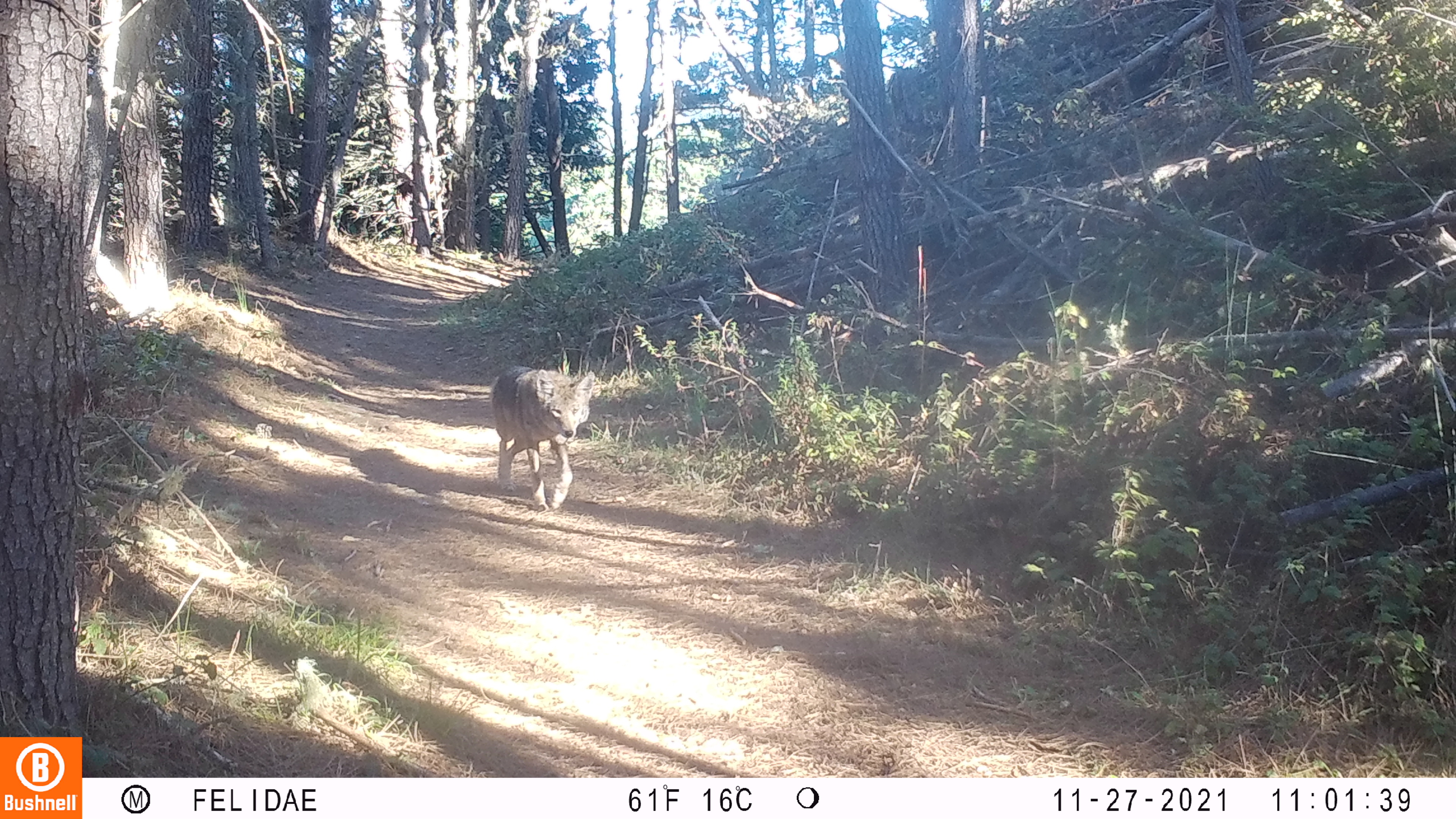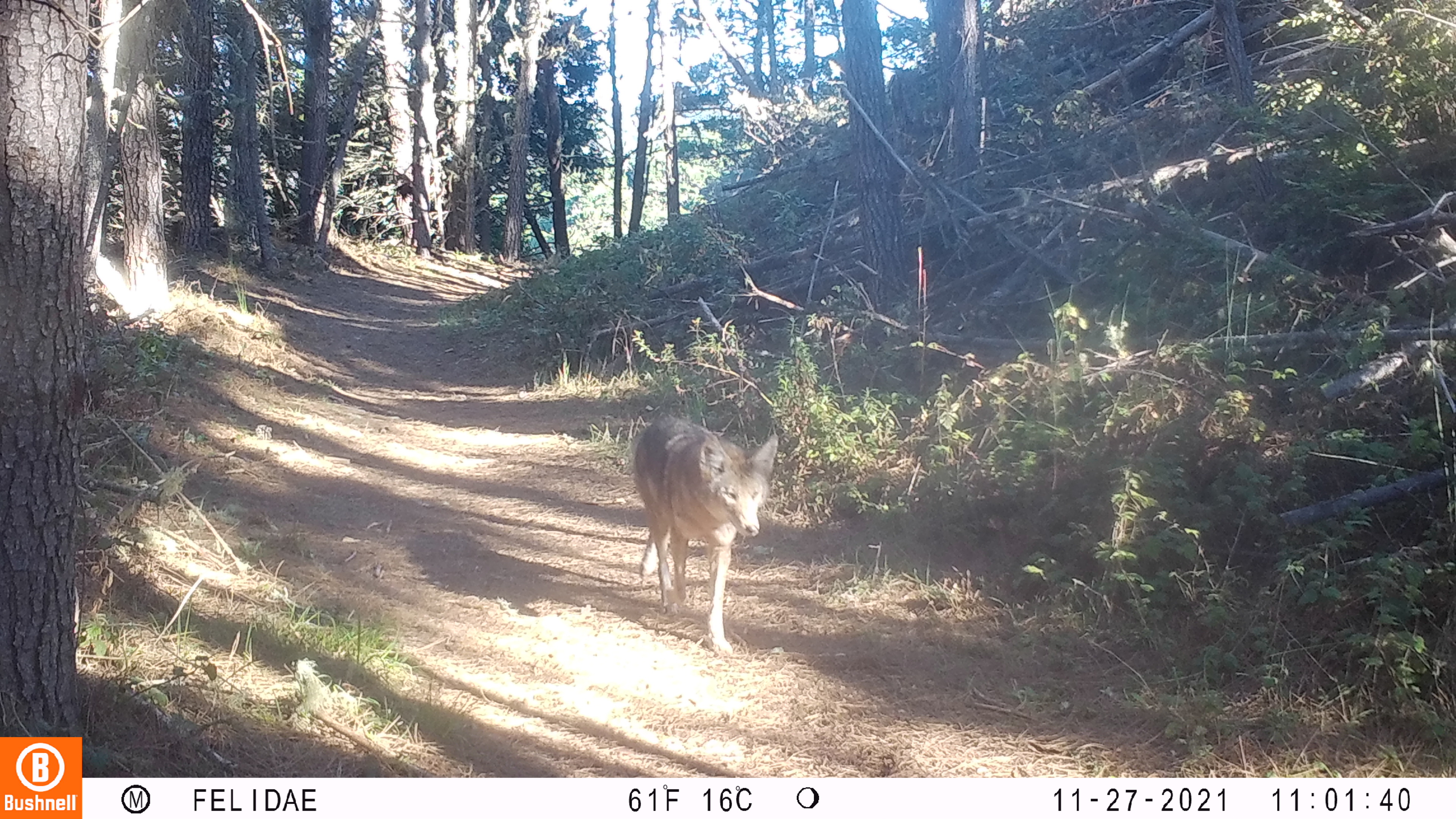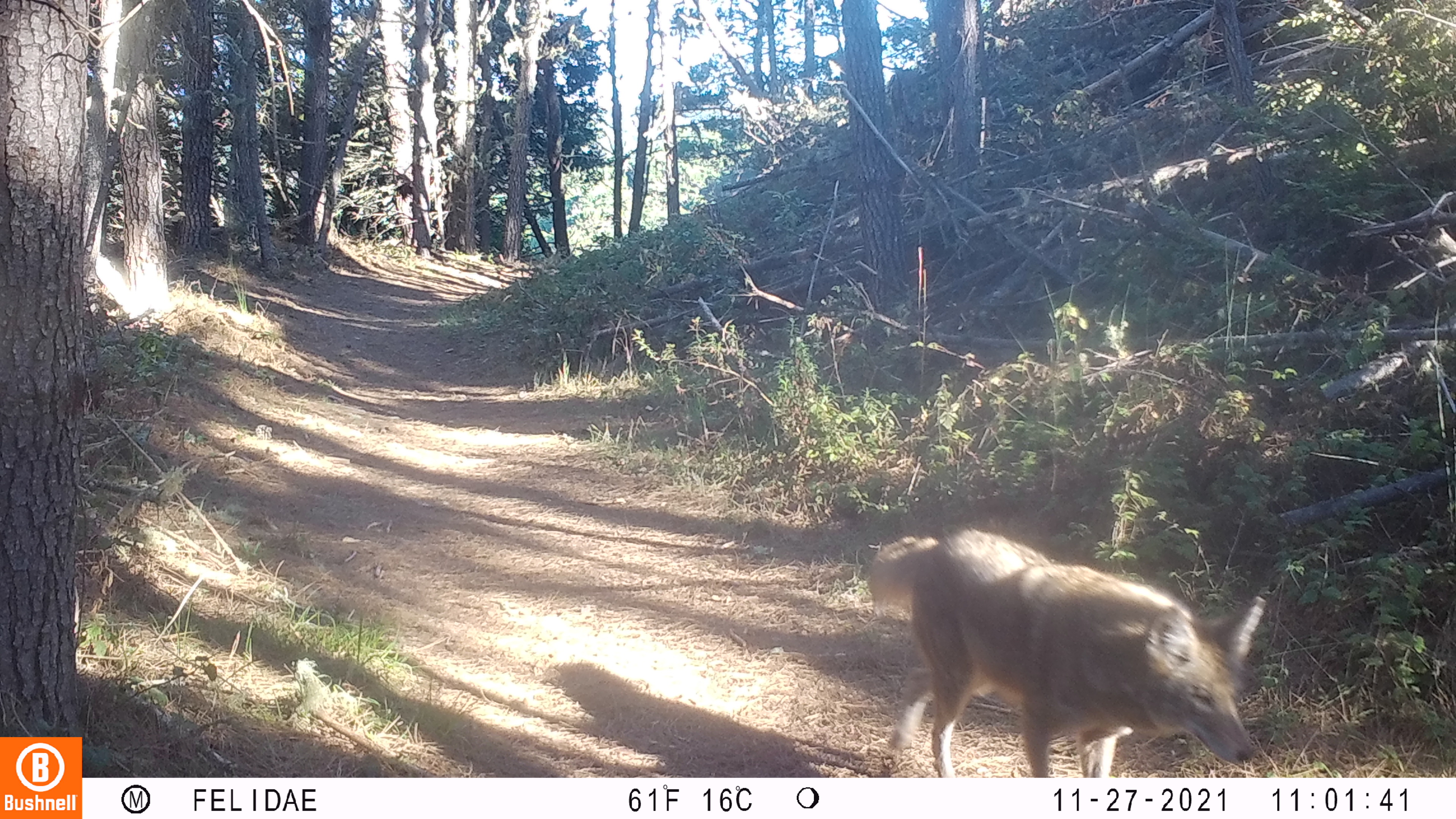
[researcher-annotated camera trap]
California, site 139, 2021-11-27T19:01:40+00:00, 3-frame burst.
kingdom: Animalia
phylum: Chordata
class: Mammalia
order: Carnivora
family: Canidae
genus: Canis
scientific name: Canis latrans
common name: coyote